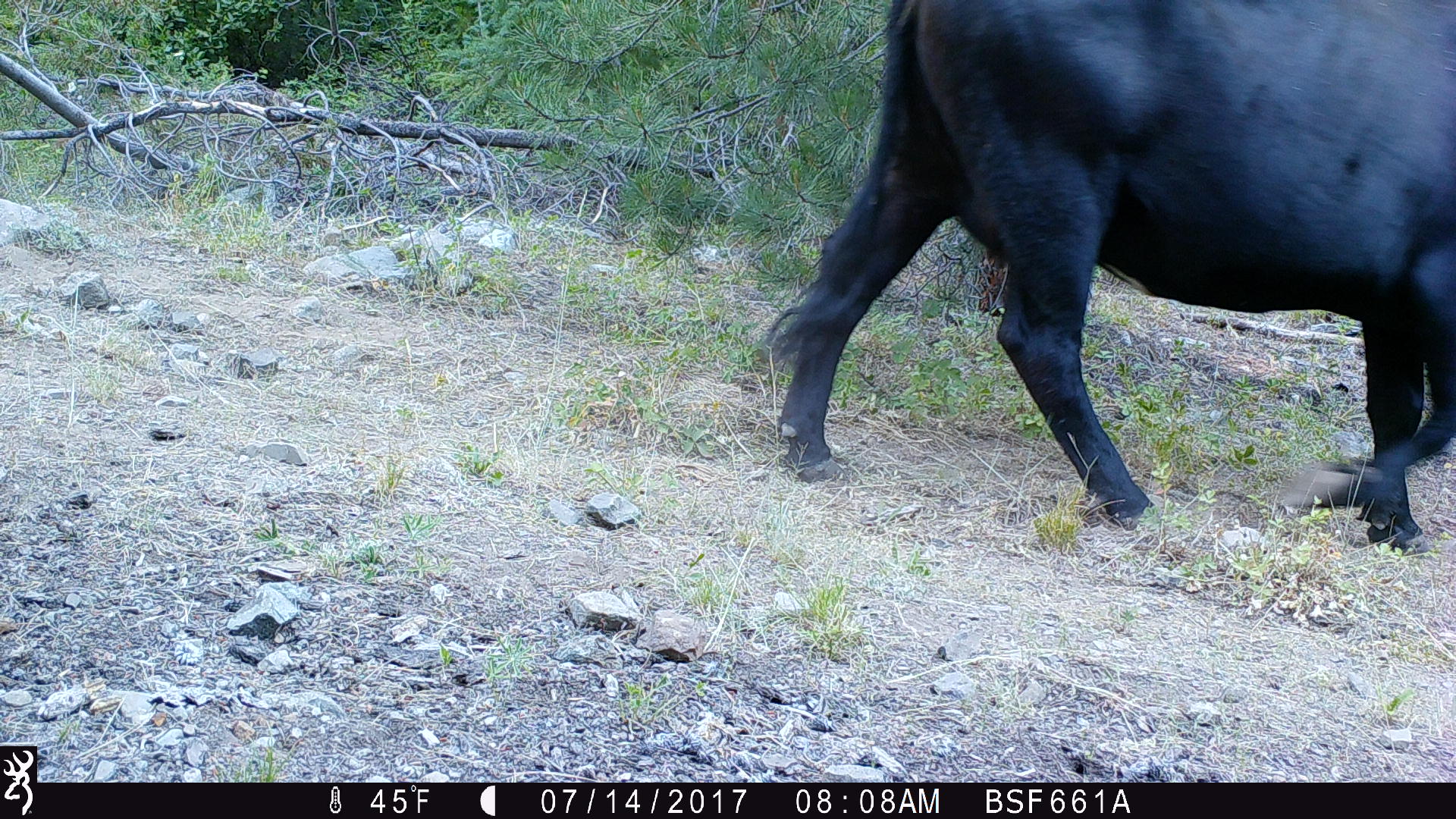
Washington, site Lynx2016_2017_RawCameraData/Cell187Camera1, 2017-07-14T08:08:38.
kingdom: Animalia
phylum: Chordata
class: Mammalia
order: Artiodactyla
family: Bovidae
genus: Bos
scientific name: Bos taurus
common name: domestic cattle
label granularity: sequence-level